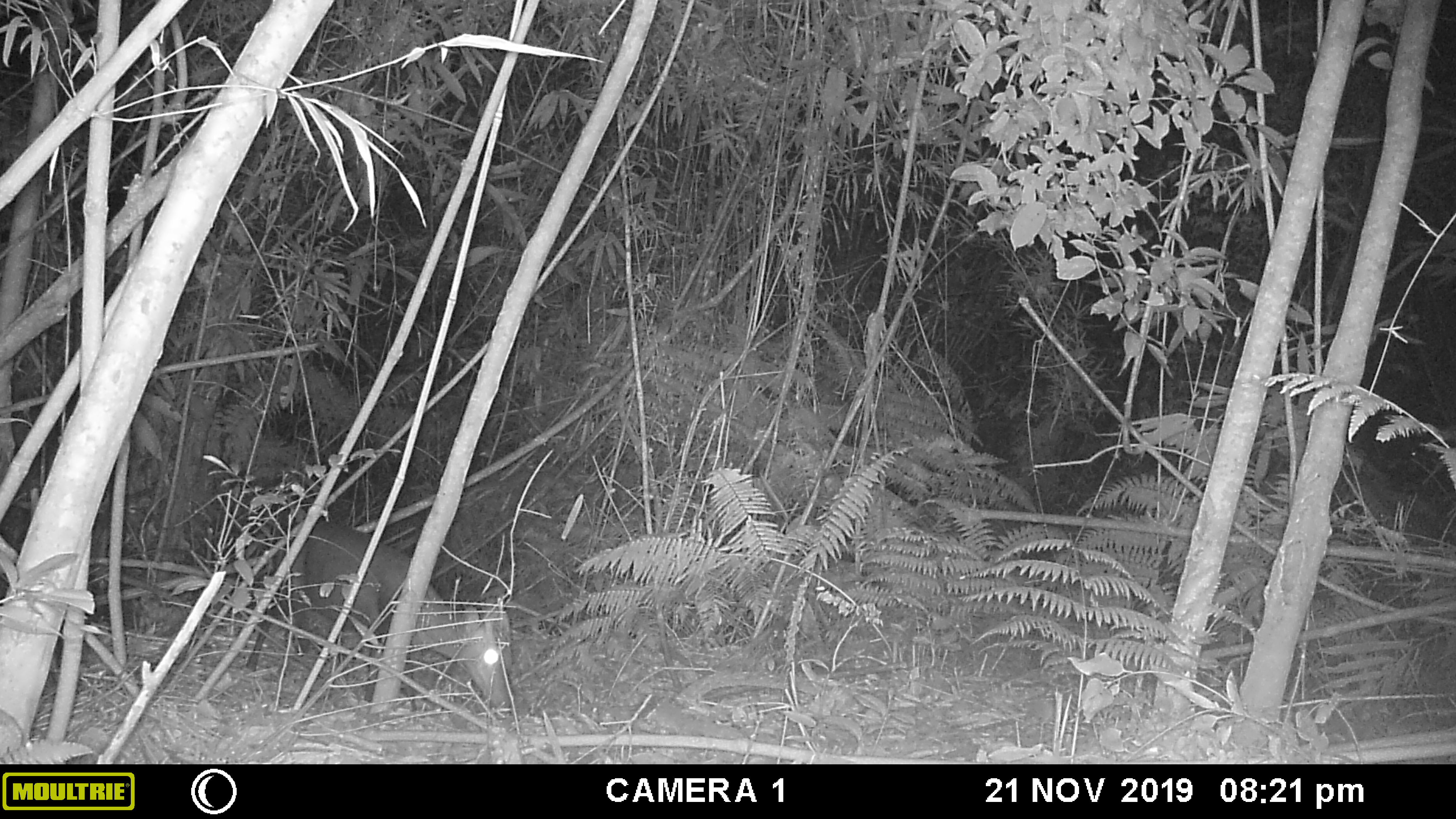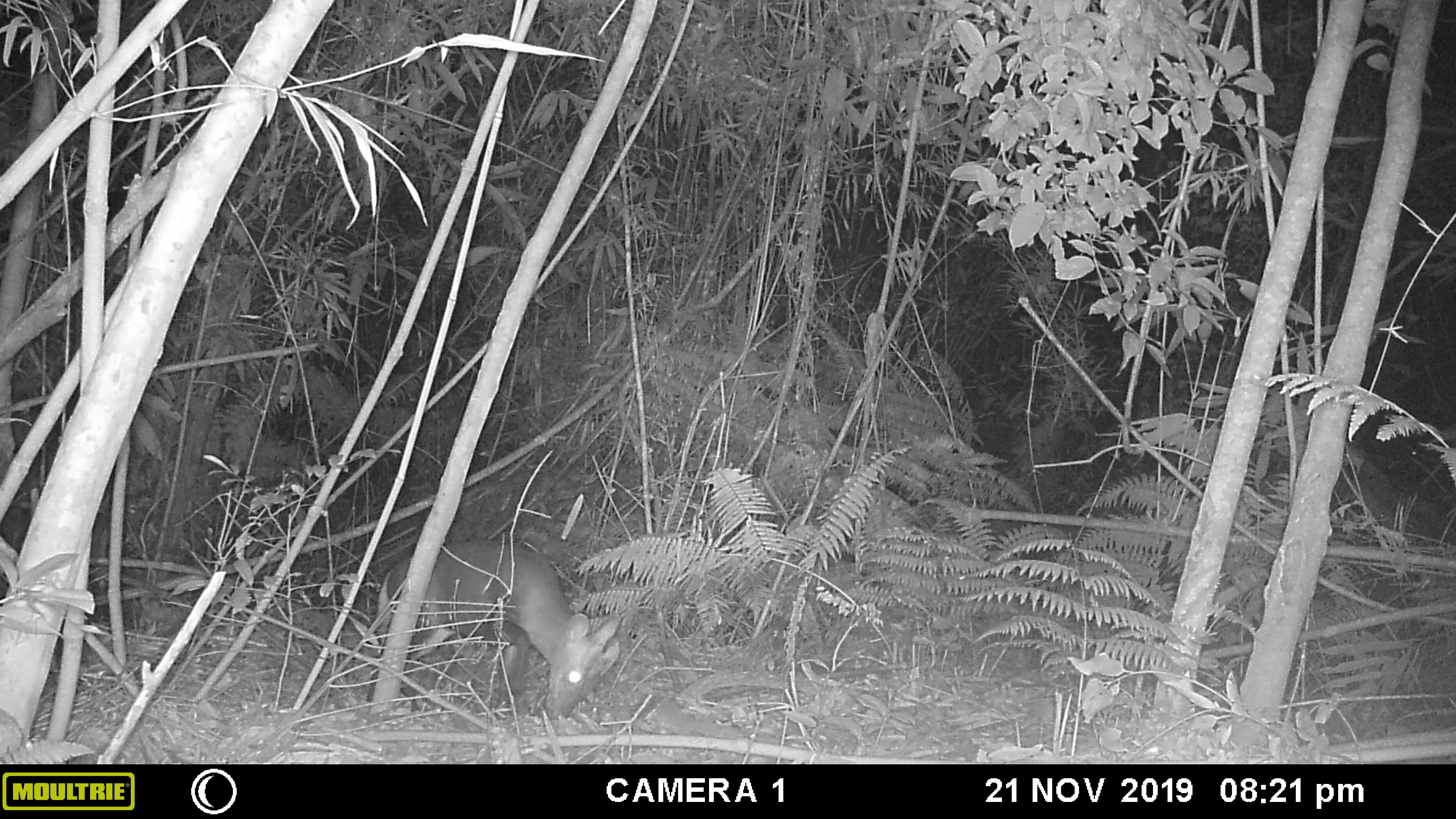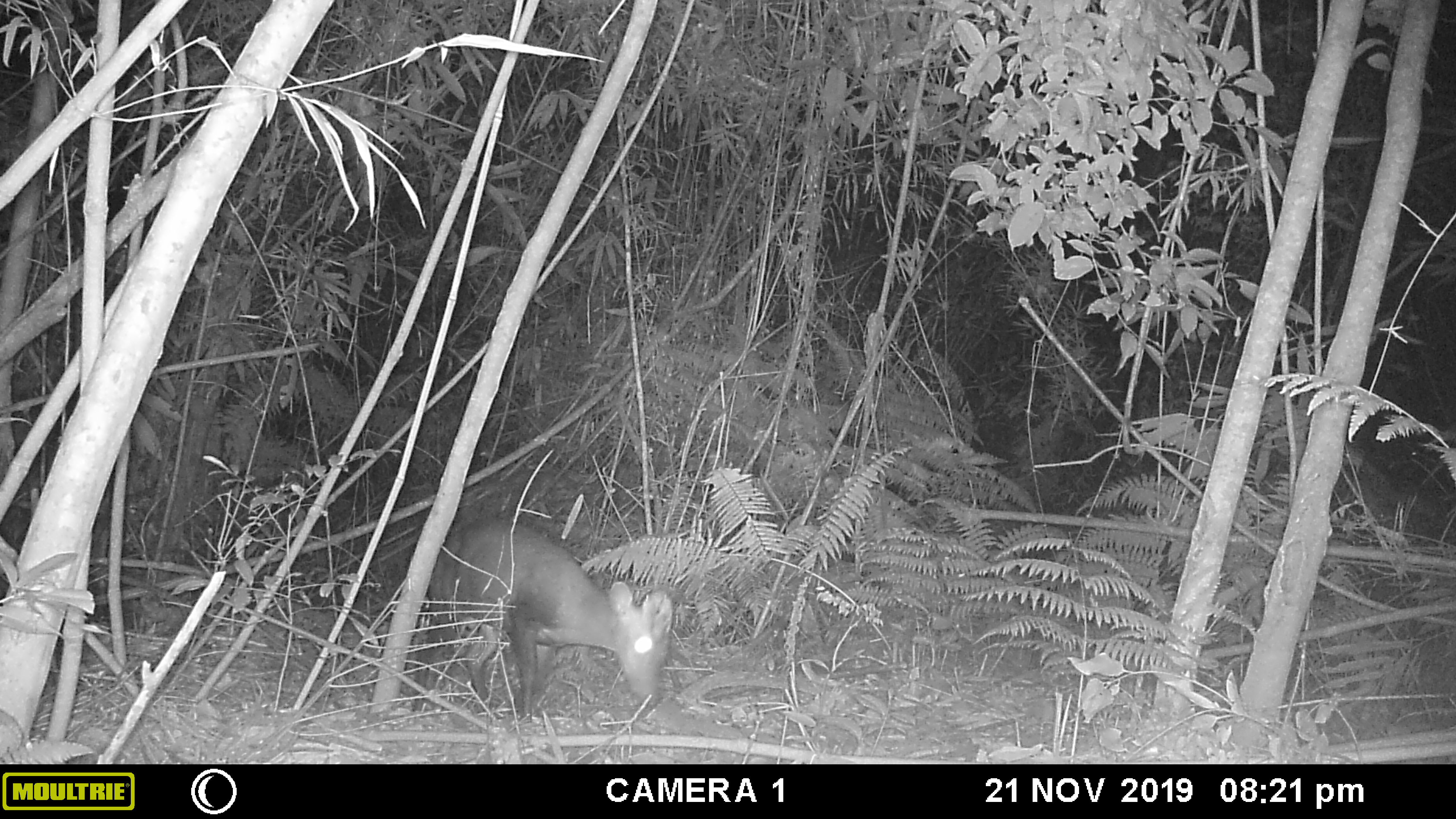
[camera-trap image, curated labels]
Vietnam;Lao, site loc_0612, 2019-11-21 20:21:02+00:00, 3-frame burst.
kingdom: Animalia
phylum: Chordata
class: Mammalia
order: Artiodactyla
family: Cervidae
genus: Muntiacus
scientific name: Muntiacus rooseveltorum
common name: roosevelt's muntjac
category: roosevelts muntjac group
Roosevelts muntjac group (roosevelt's muntjac) (Muntiacus rooseveltorum). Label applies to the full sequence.